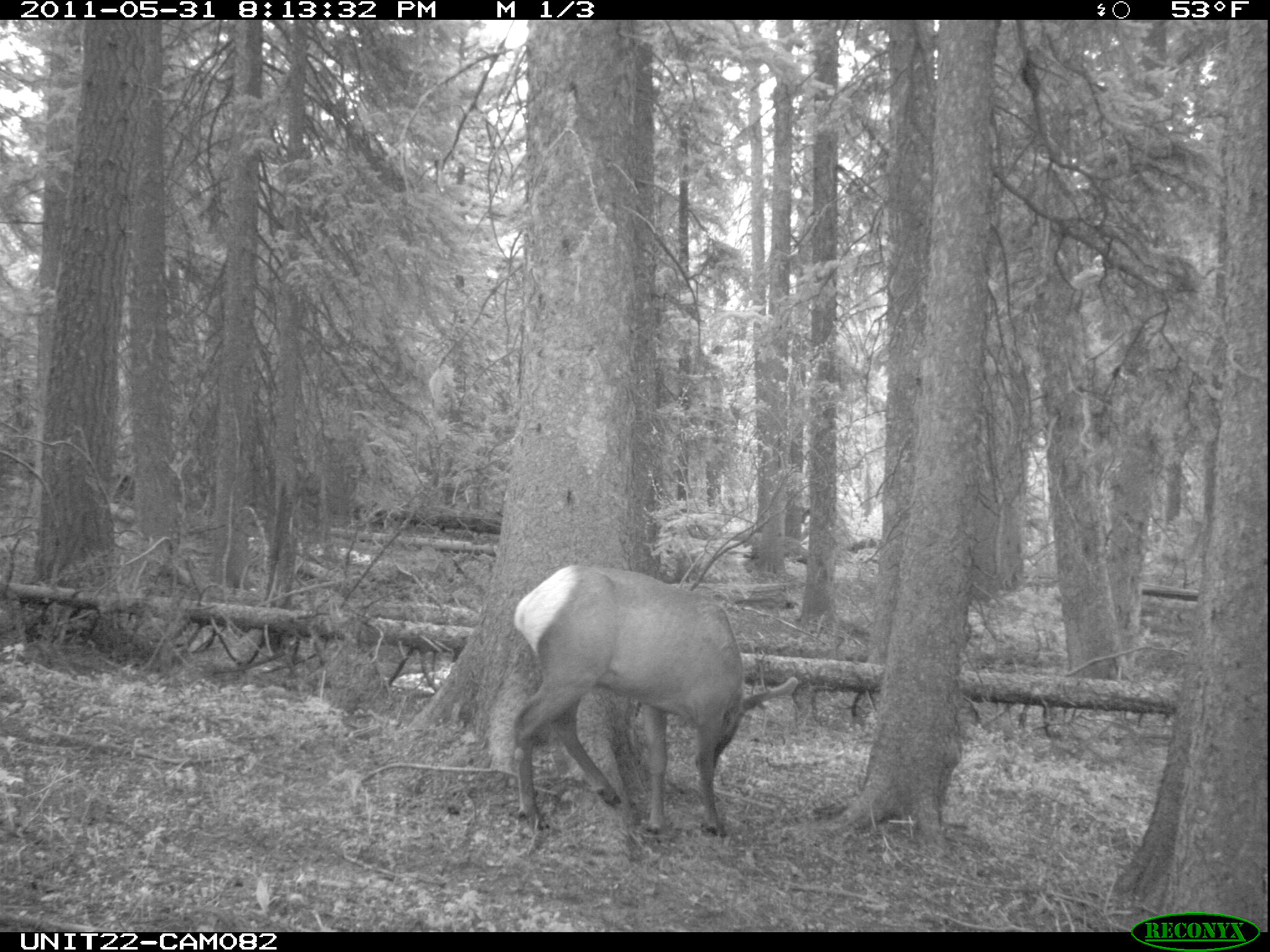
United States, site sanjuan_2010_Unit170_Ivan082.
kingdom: Animalia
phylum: Chordata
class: Mammalia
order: Artiodactyla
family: Cervidae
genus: Cervus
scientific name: Cervus elaphus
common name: red deer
Cervus elaphus (red deer).